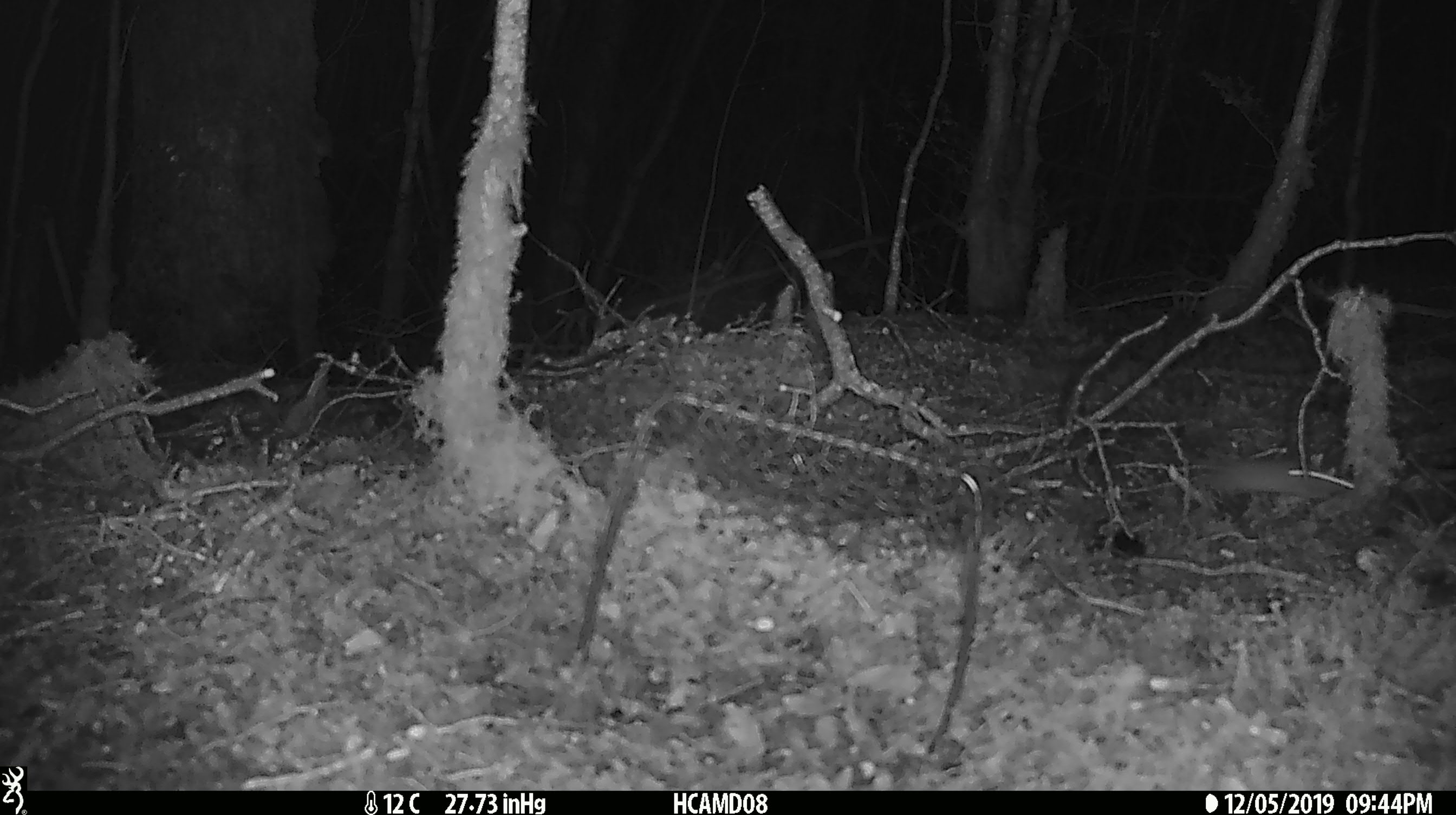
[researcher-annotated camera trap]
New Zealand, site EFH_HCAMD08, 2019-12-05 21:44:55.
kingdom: Animalia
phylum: Chordata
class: Mammalia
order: Rodentia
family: Muridae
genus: Mus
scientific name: Mus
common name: mouse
Mouse (Mus).